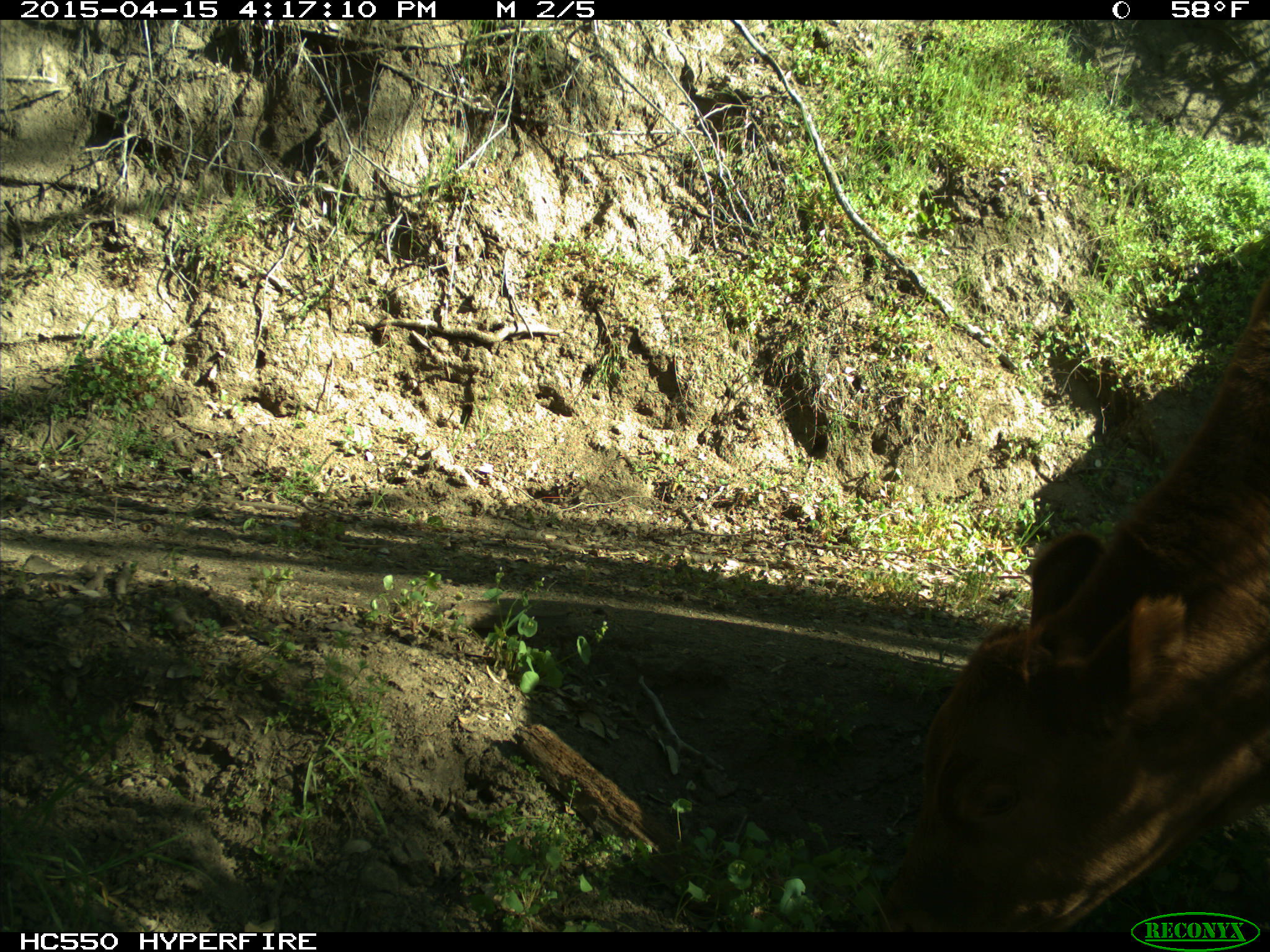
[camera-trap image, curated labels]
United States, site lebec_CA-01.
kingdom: Animalia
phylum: Chordata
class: Mammalia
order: Artiodactyla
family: Bovidae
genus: Bos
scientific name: Bos taurus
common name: domestic cow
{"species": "Bos taurus (domestic cow)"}